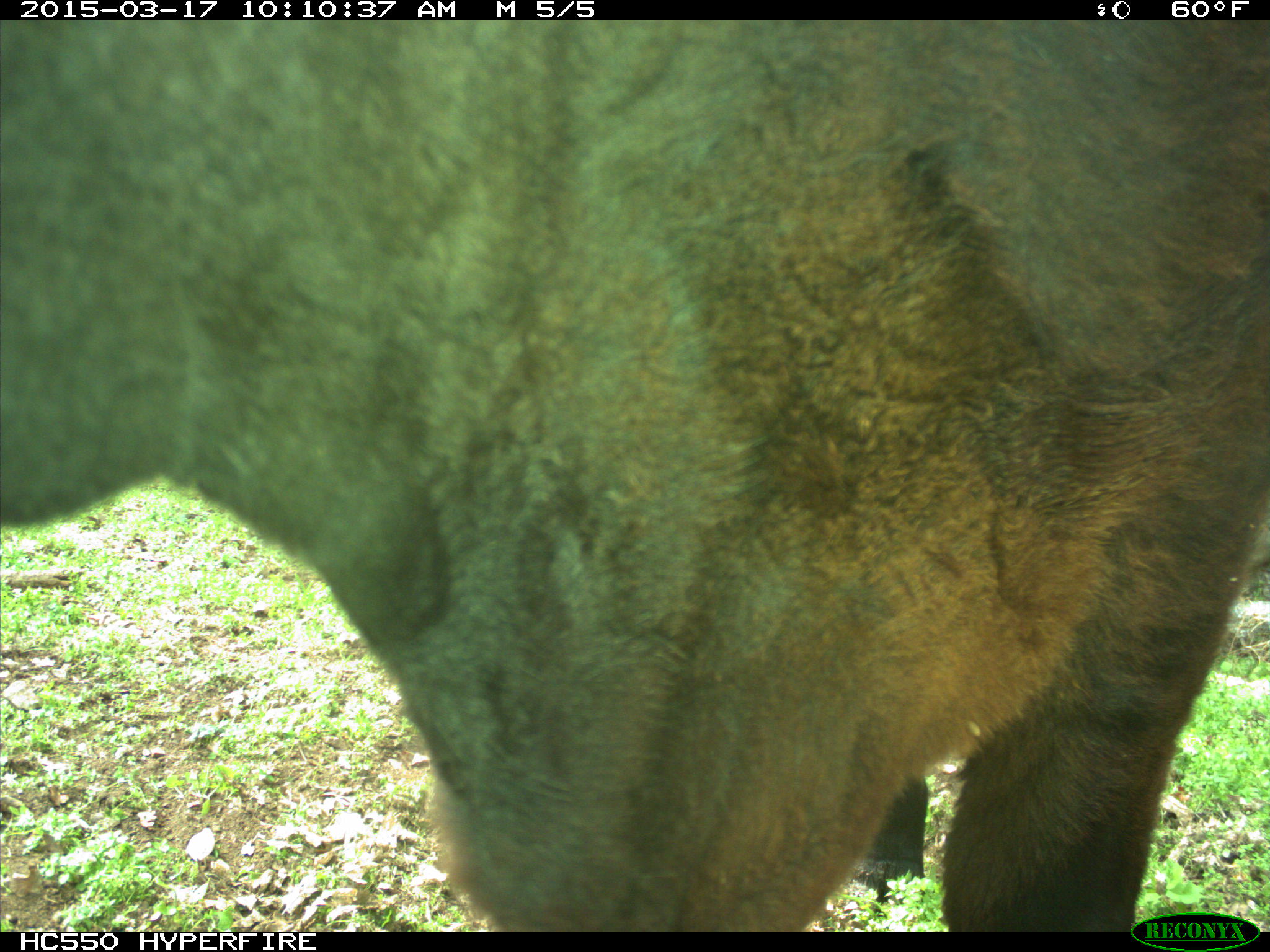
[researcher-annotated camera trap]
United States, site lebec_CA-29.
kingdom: Animalia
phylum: Chordata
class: Mammalia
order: Artiodactyla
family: Bovidae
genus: Bos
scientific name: Bos taurus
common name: domestic cow